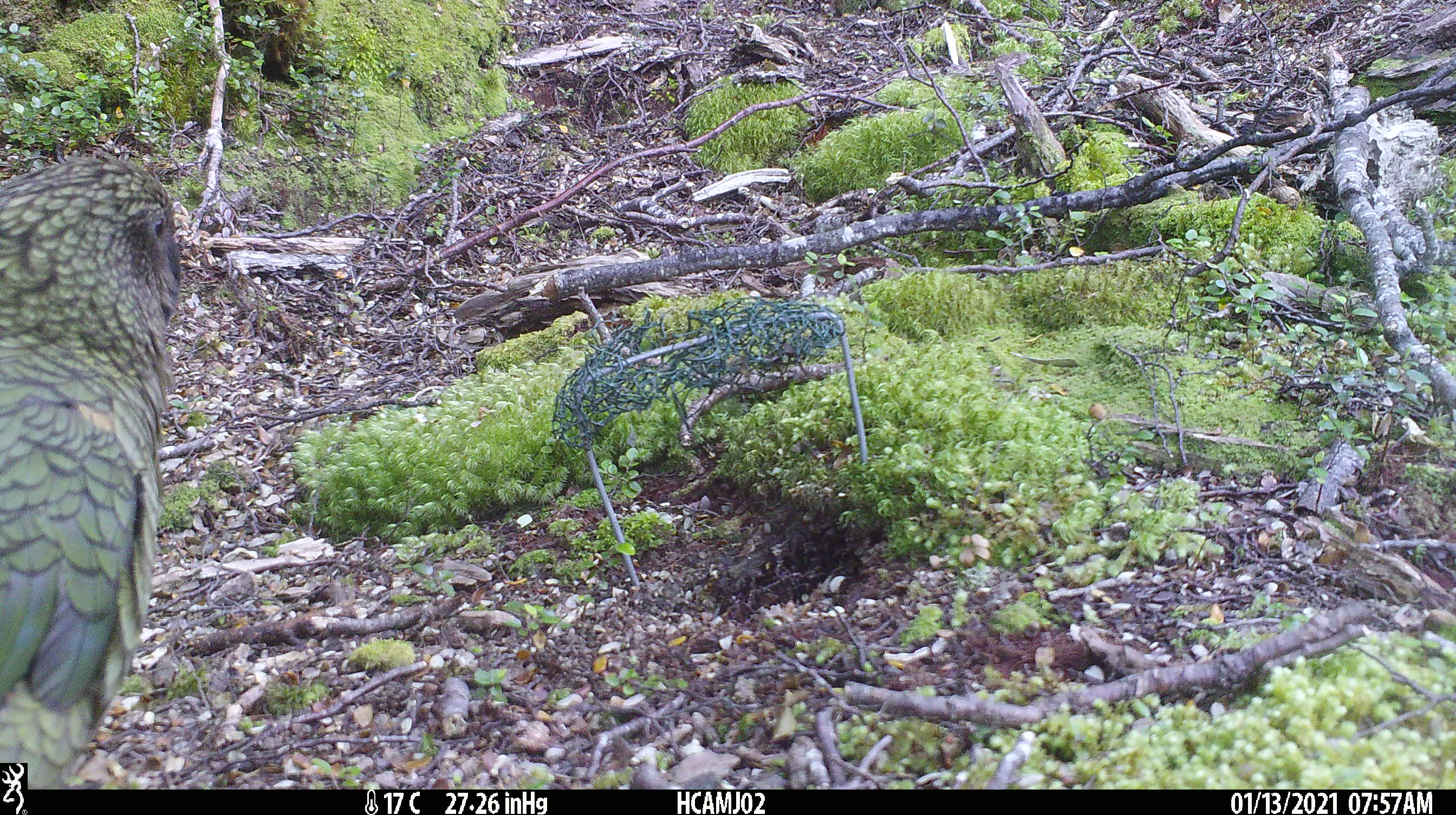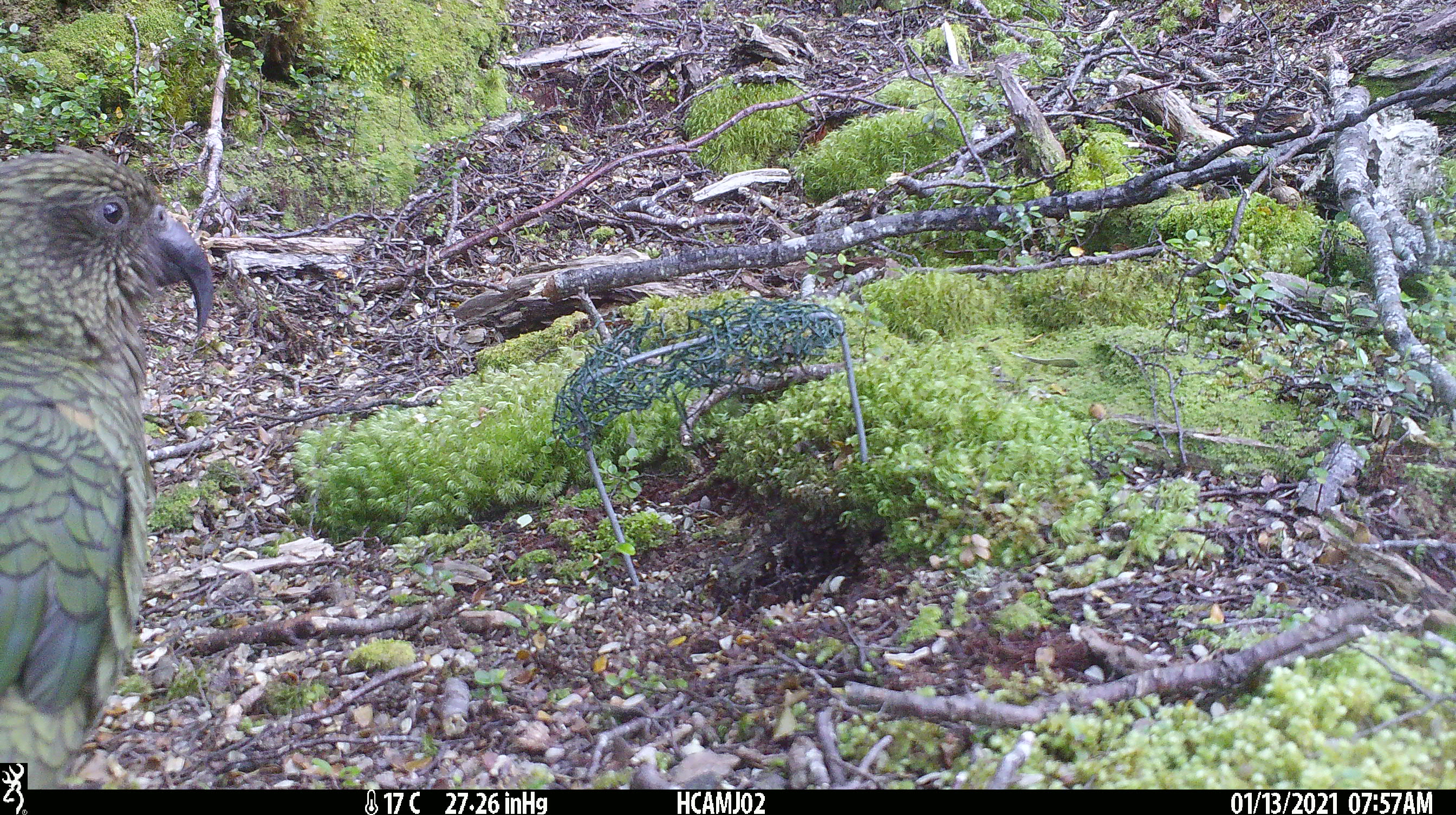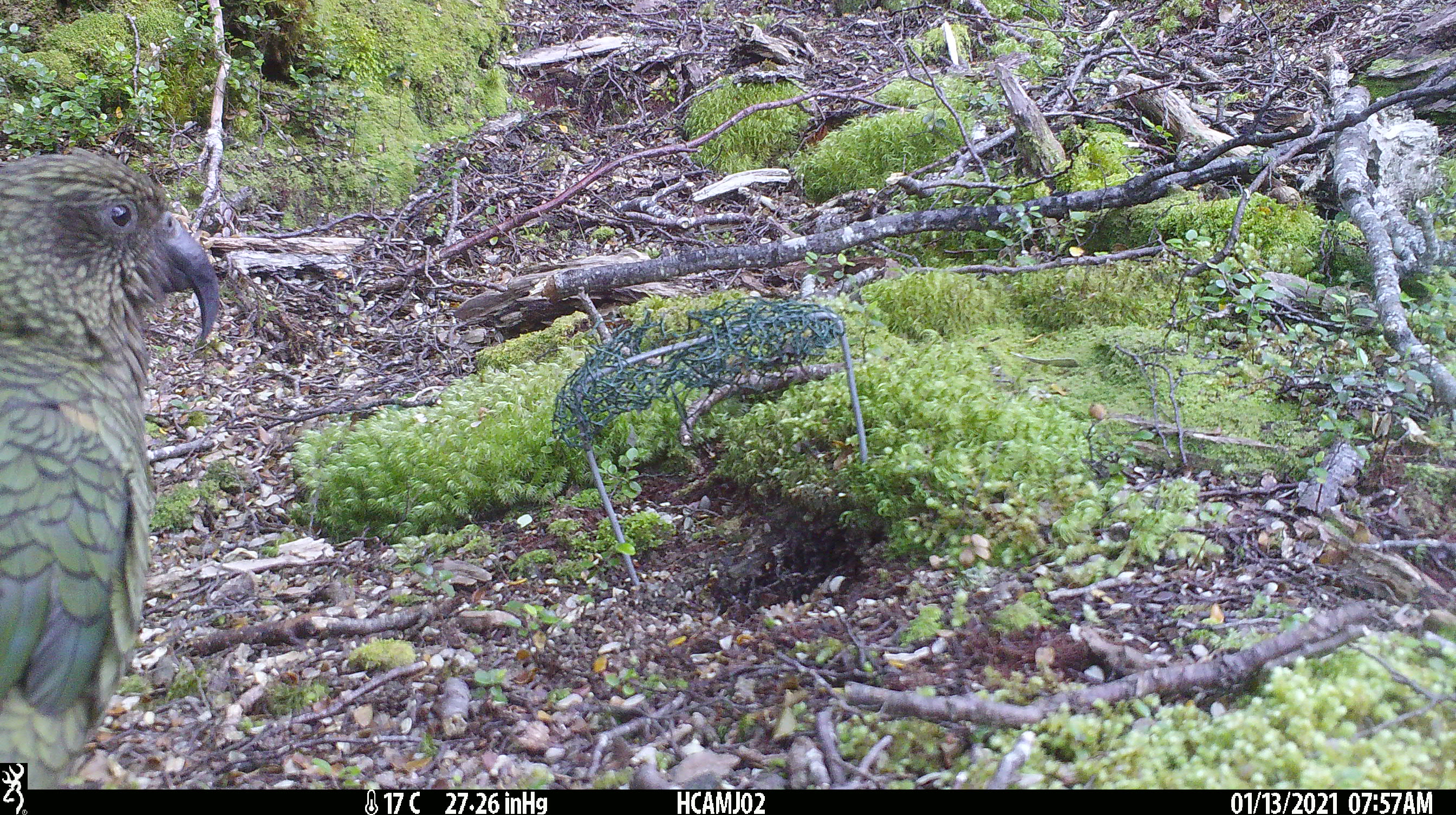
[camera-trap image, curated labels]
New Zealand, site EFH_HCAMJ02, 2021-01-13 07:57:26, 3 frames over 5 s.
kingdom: Animalia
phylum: Chordata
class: Aves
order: Psittaciformes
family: Strigopidae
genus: Nestor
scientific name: Nestor notabilis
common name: kea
Kea (Nestor notabilis).